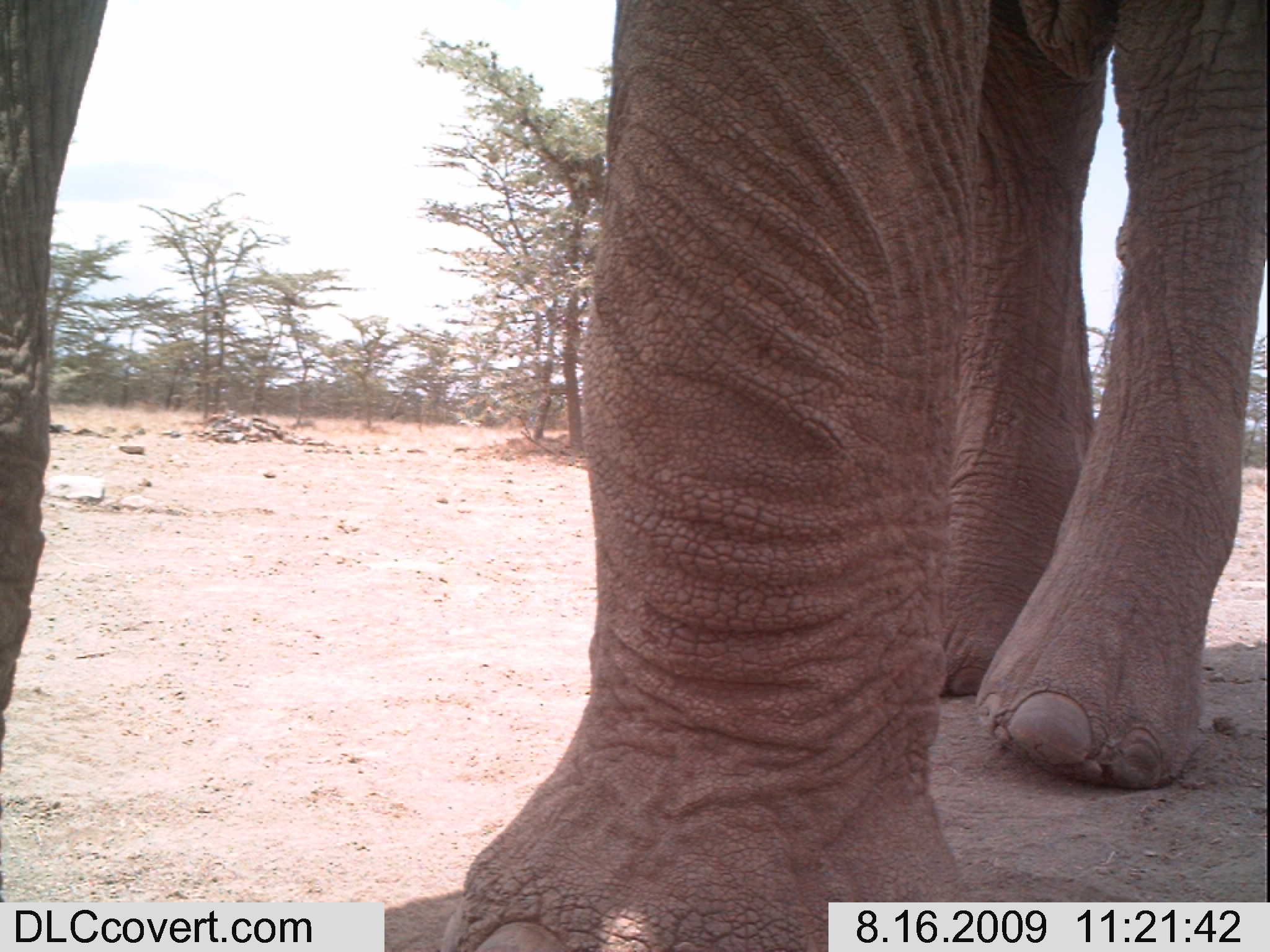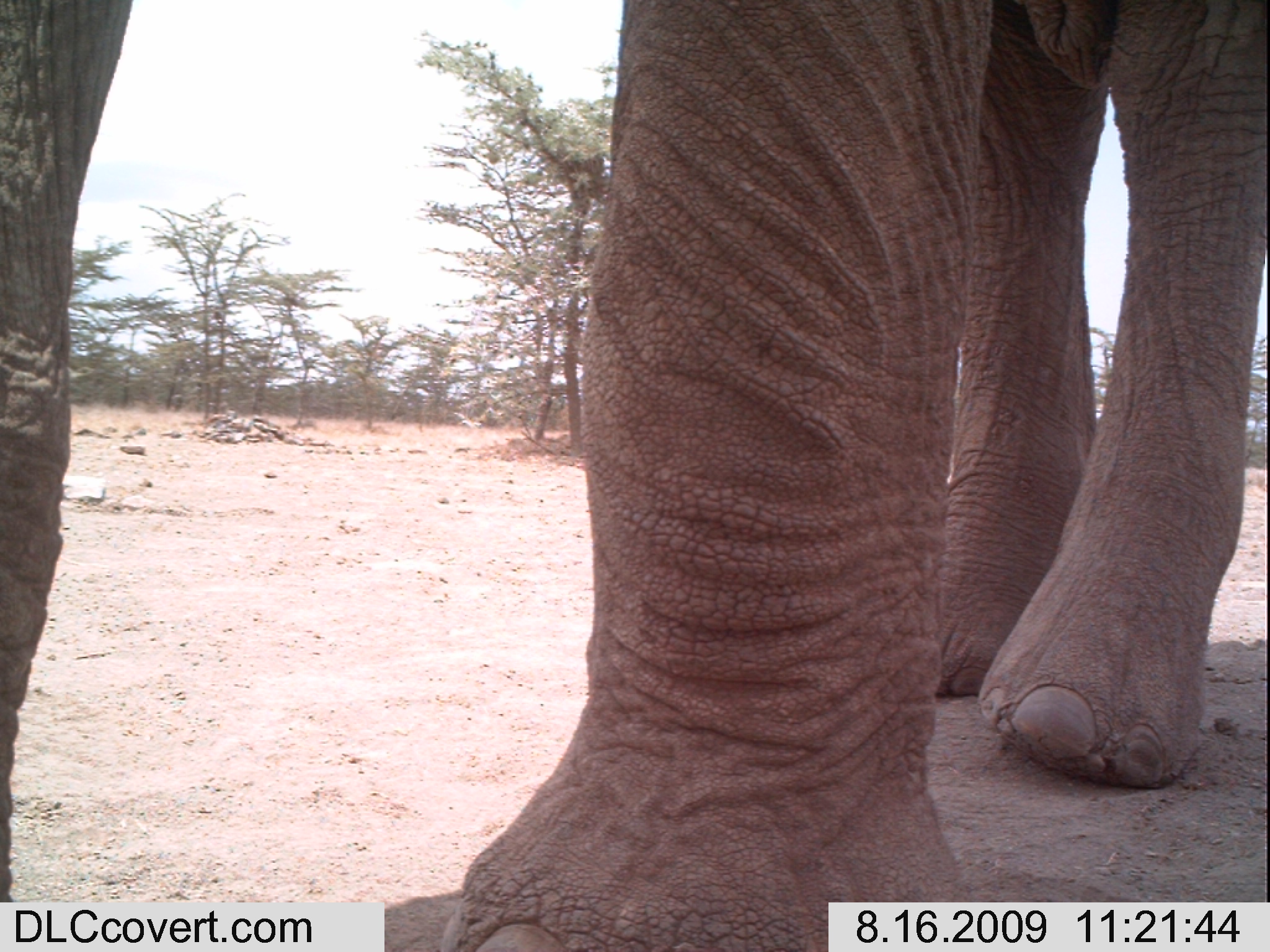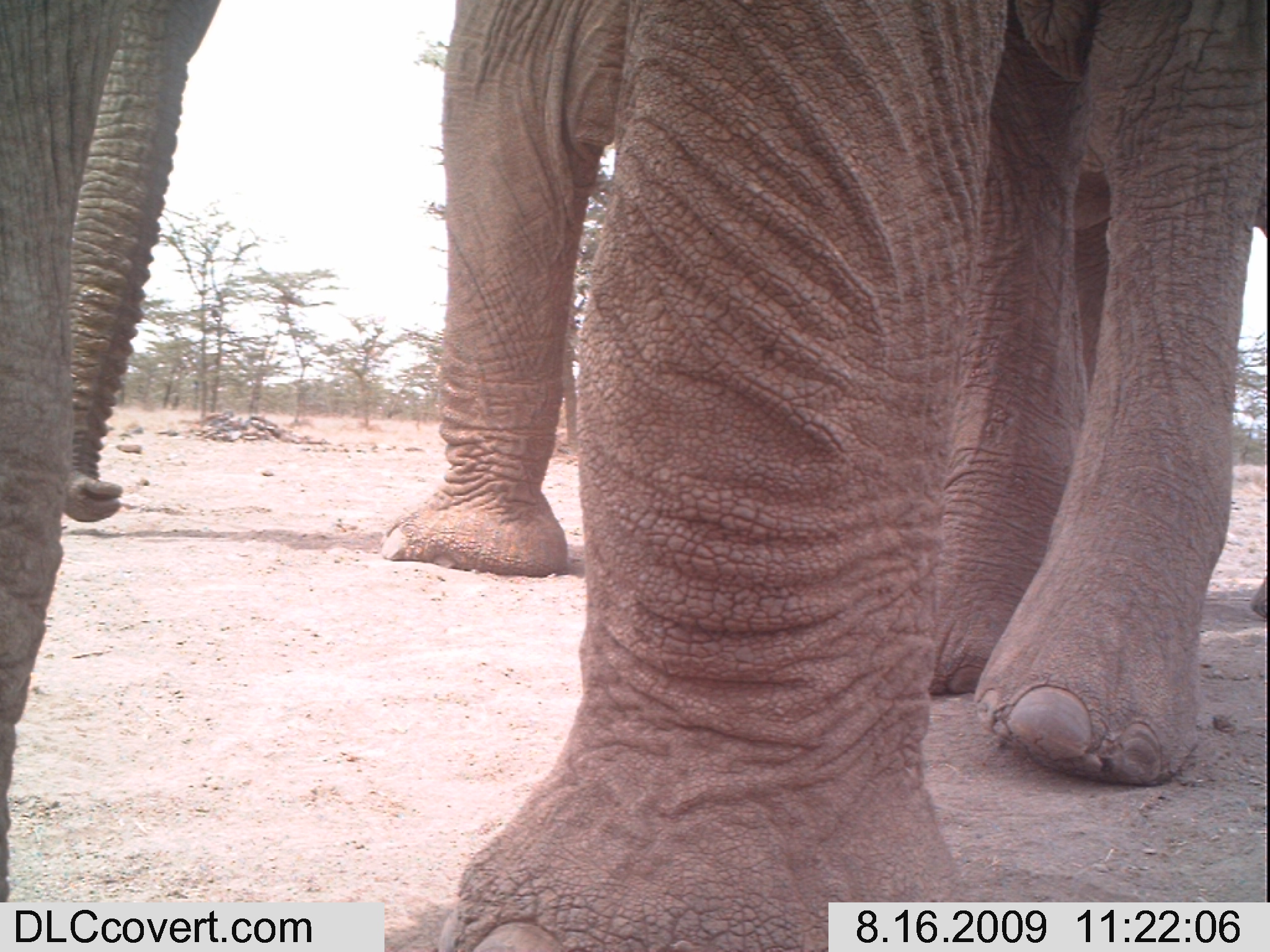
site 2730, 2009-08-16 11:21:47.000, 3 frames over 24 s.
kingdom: Animalia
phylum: Chordata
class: Mammalia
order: Proboscidea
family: Elephantidae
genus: Loxodonta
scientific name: Loxodonta africana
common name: african bush elephant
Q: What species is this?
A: Loxodonta africana (african bush elephant).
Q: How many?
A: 1.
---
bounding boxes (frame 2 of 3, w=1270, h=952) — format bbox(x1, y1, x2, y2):
loxodonta africana: bbox(1, 0, 1270, 952)